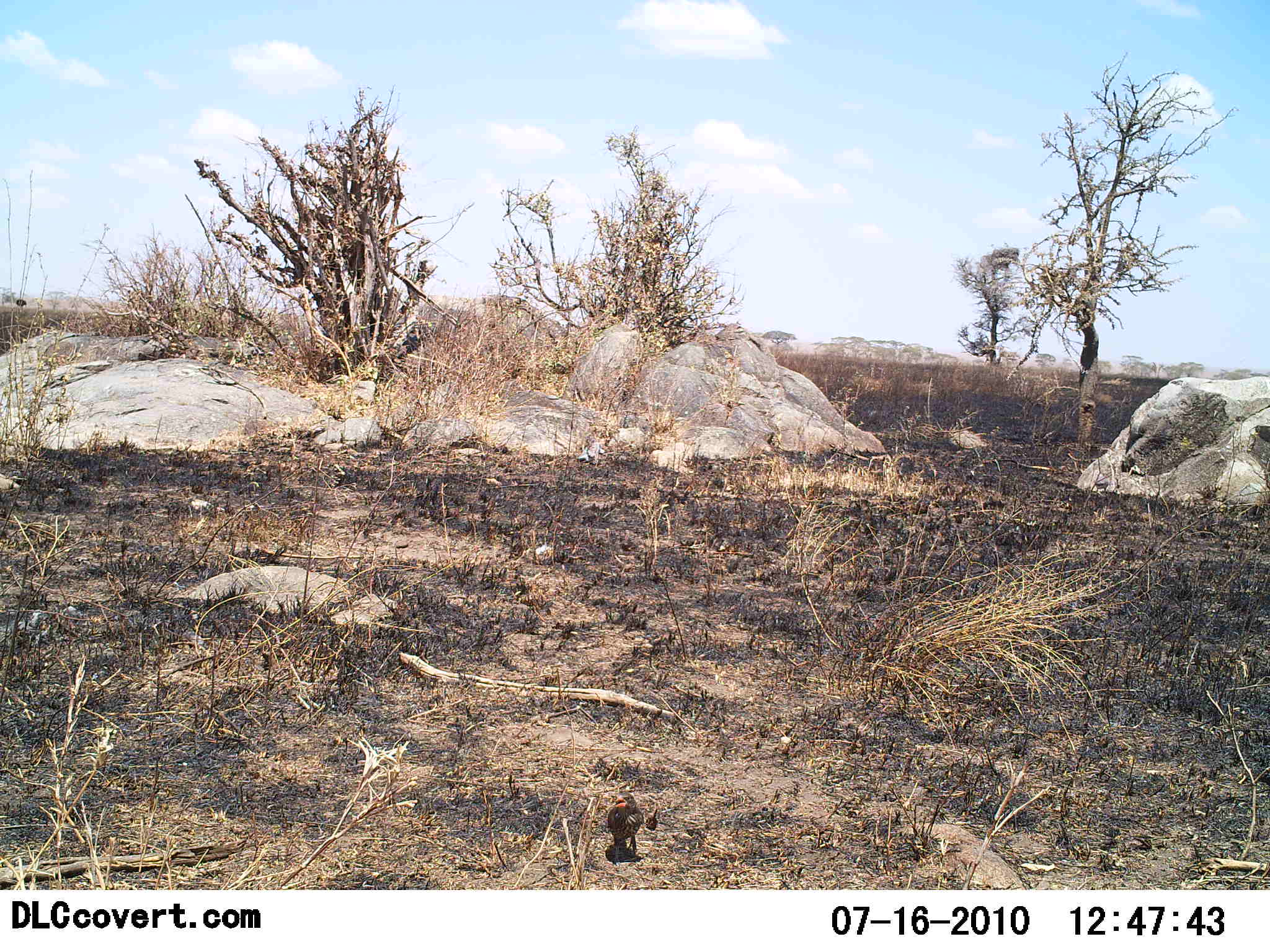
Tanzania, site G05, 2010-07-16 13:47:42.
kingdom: Animalia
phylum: Chordata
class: Aves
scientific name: Aves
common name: bird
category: otherbird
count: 1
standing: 92%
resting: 8%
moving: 8%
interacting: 0%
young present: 0%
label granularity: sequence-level